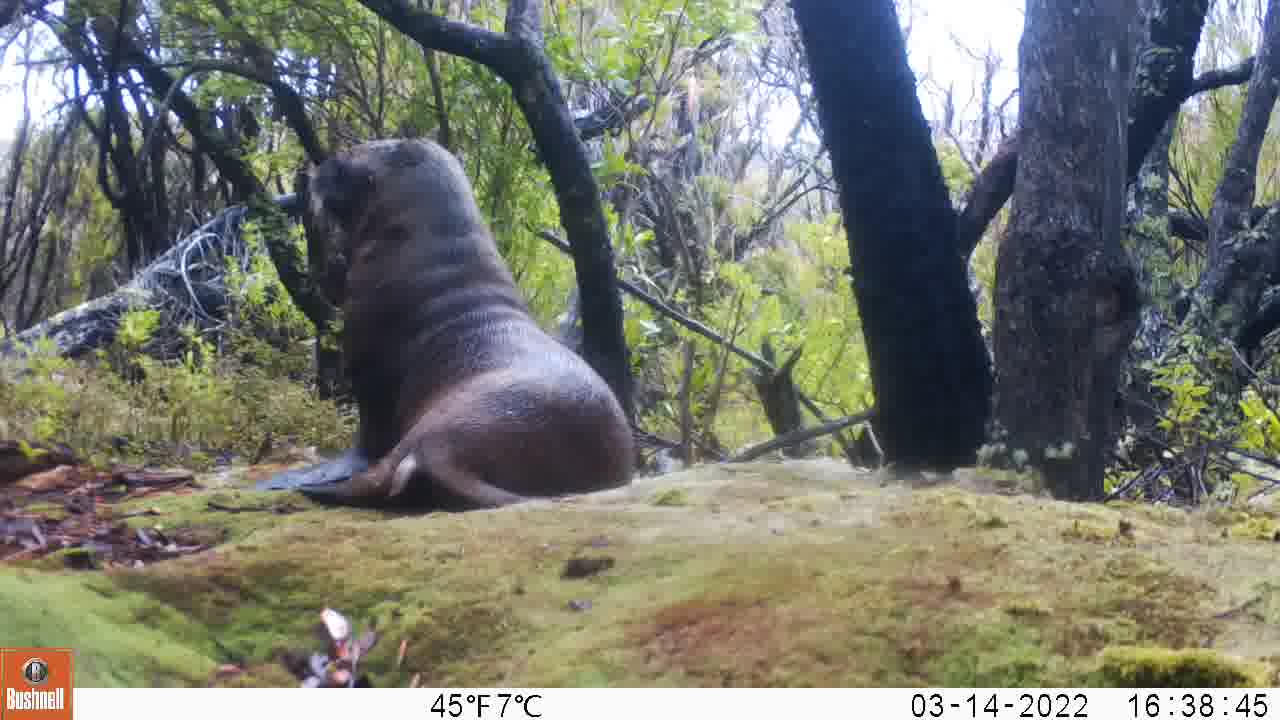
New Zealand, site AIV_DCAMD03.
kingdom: Animalia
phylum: Chordata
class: Mammalia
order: Carnivora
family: Otariidae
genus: Phocarctos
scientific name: Phocarctos hookeri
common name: new zealand sea lion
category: sealion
Sealion (new zealand sea lion) (Phocarctos hookeri).